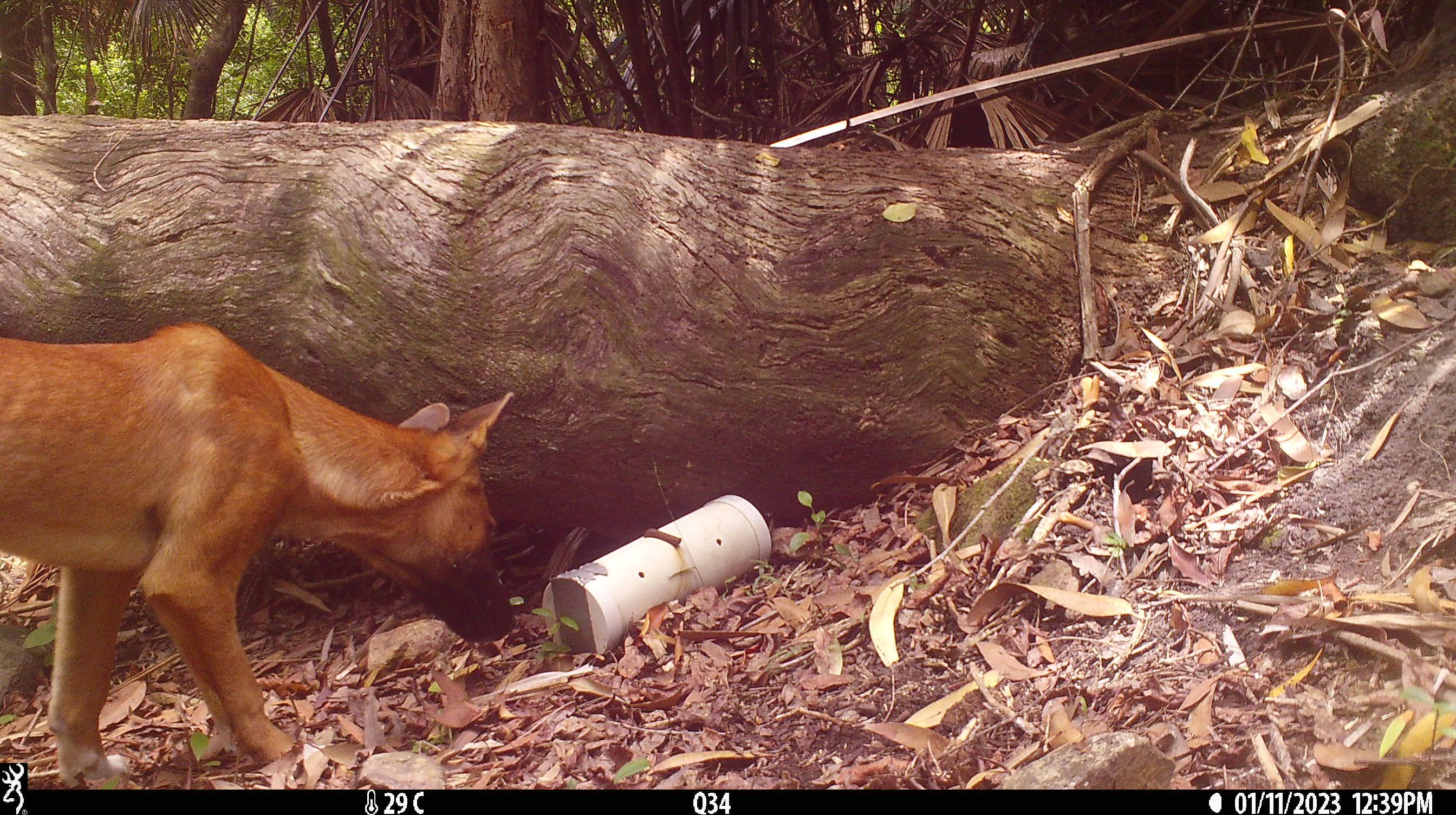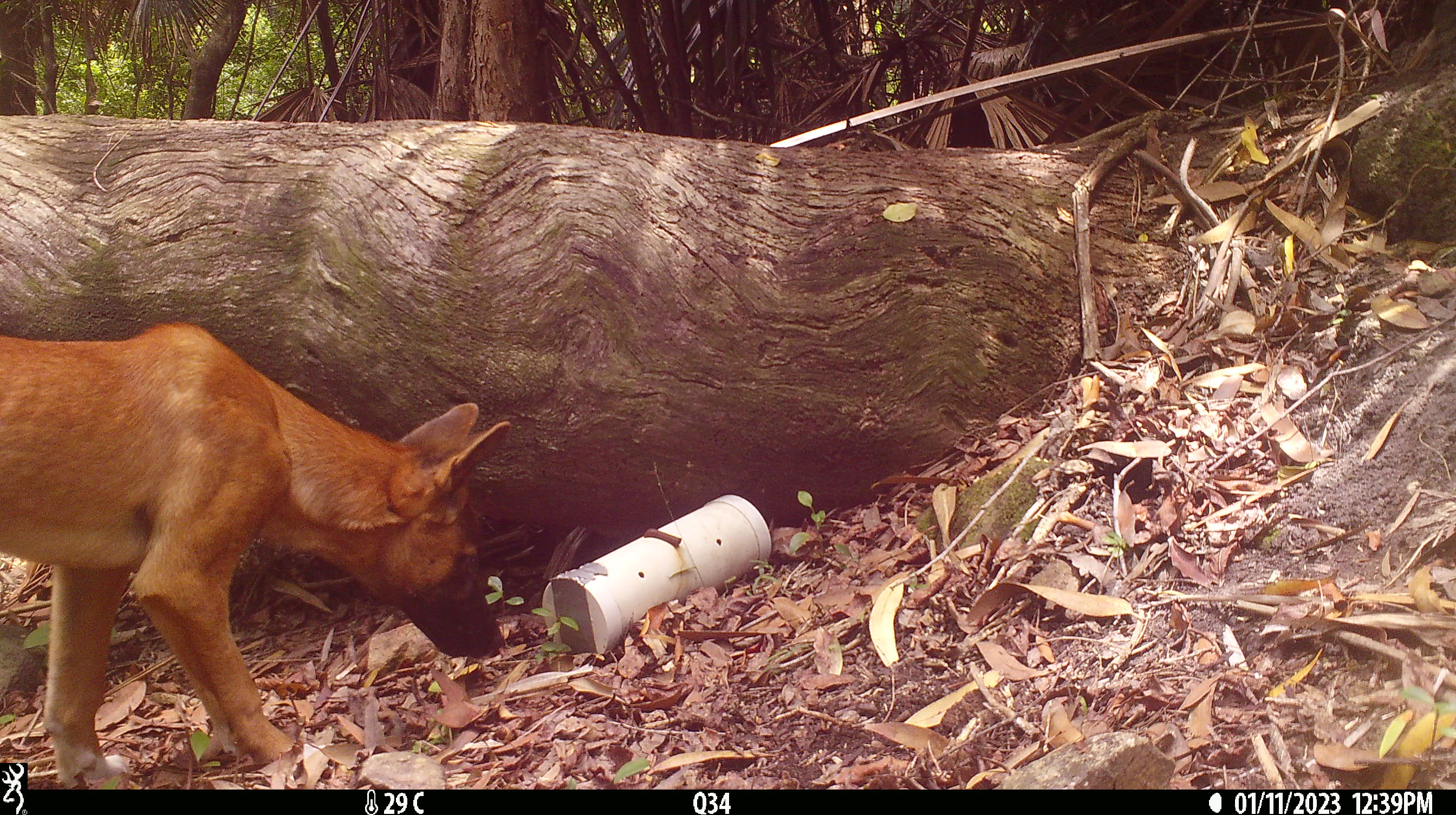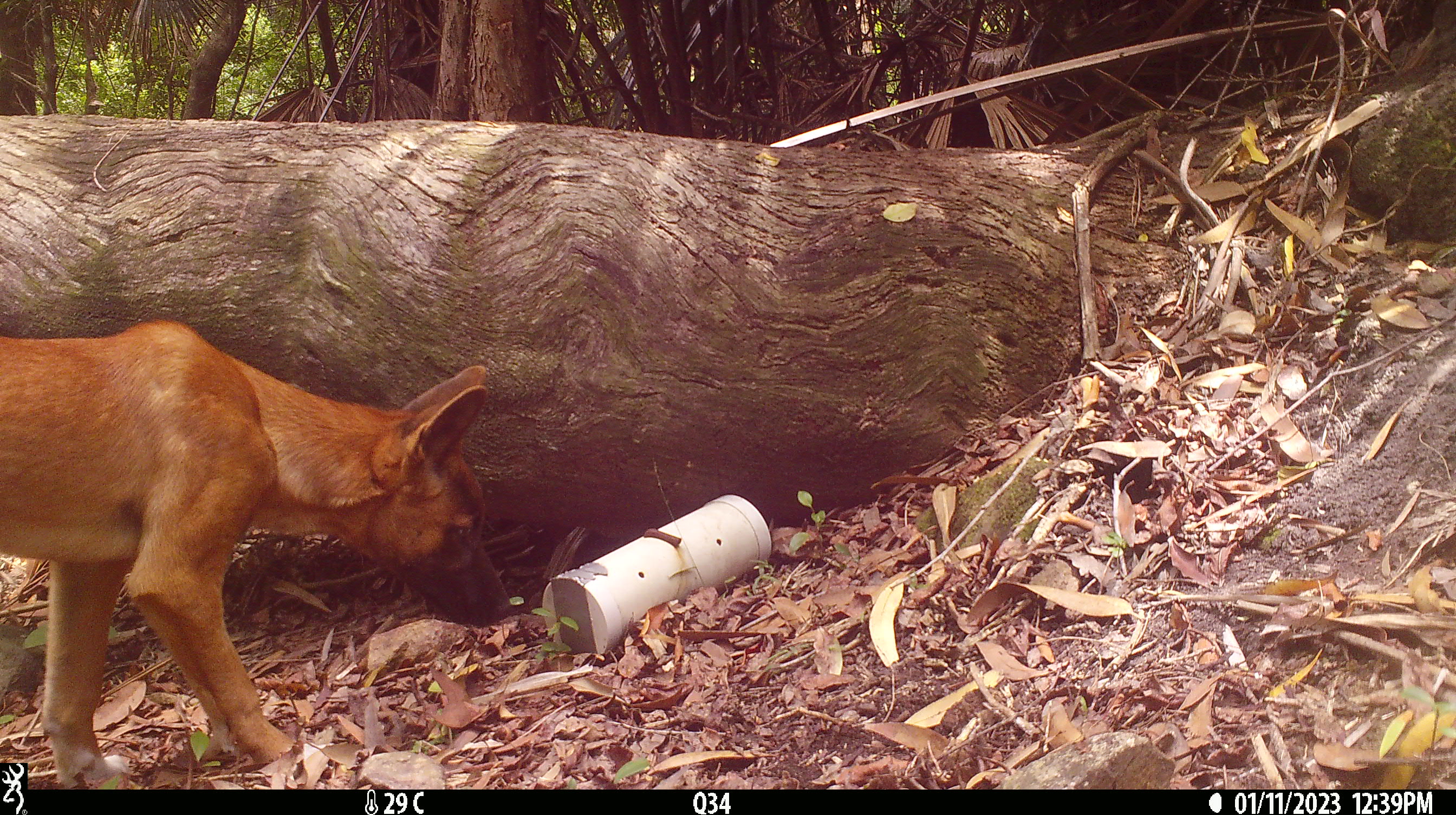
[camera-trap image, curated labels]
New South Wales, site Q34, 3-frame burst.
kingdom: Animalia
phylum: Chordata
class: Mammalia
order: Carnivora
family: Canidae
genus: Canis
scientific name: Canis familiaris dingo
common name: dingo